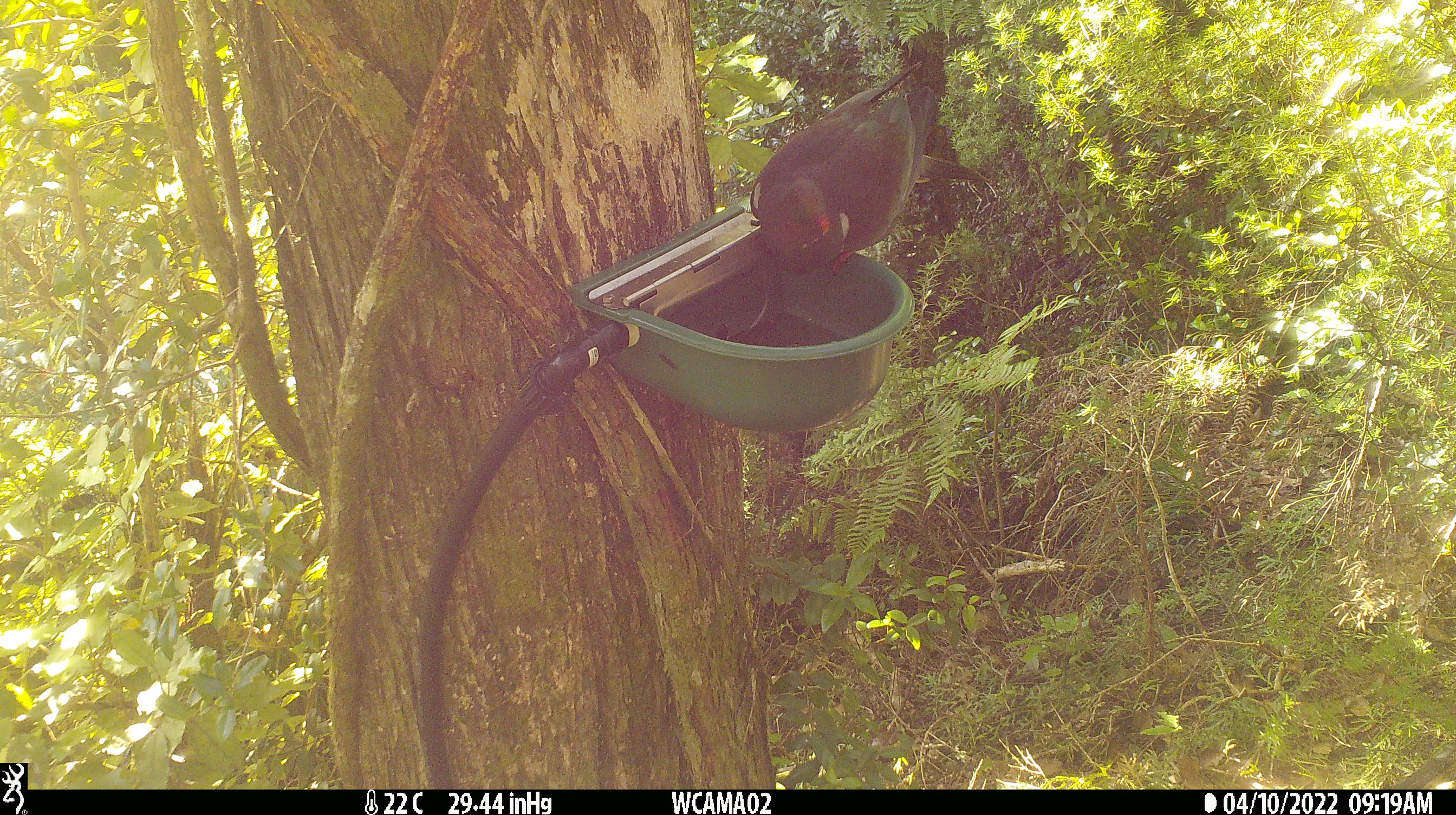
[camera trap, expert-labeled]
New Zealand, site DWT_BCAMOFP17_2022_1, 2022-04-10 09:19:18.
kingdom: Animalia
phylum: Chordata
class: Aves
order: Columbiformes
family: Columbidae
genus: Hemiphaga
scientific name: Hemiphaga novaeseelandiae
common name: new zealand pigeon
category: kereru